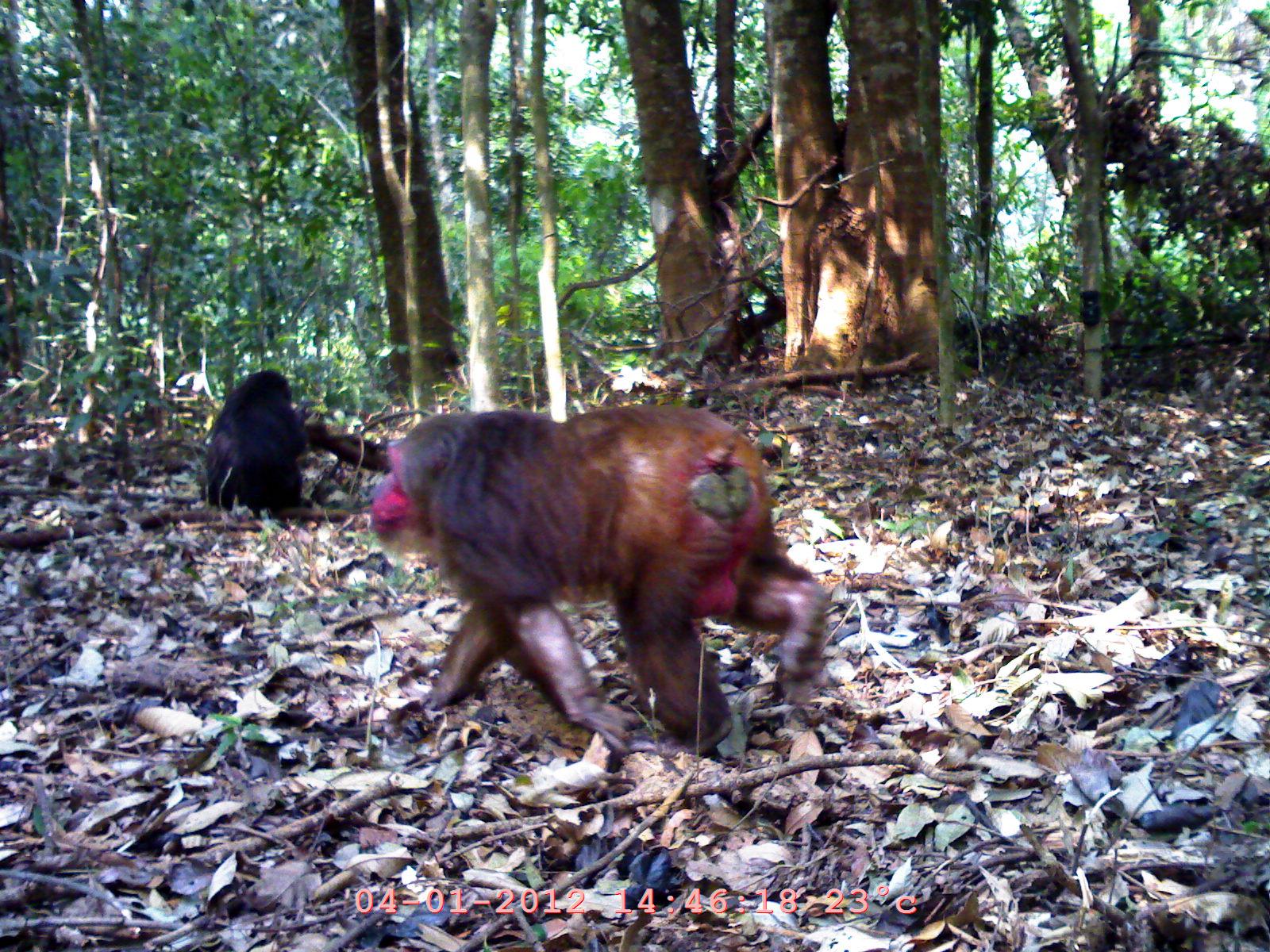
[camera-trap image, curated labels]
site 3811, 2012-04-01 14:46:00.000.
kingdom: Animalia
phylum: Chordata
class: Mammalia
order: Primates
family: Cercopithecidae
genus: Macaca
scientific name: Macaca arctoides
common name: stump-tailed macaque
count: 2